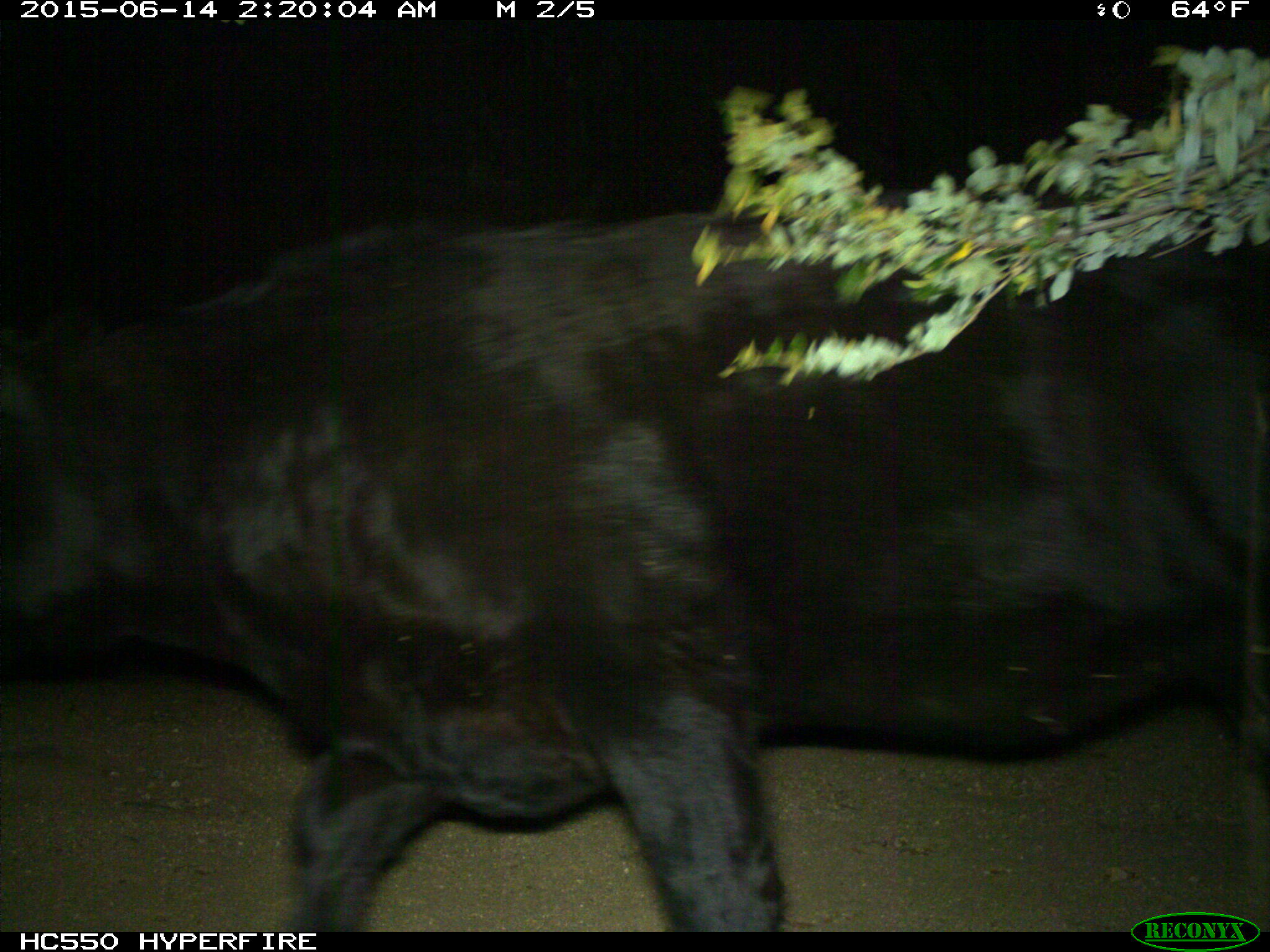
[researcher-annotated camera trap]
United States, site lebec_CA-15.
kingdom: Animalia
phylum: Chordata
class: Mammalia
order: Artiodactyla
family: Bovidae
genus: Bos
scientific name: Bos taurus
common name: domestic cow